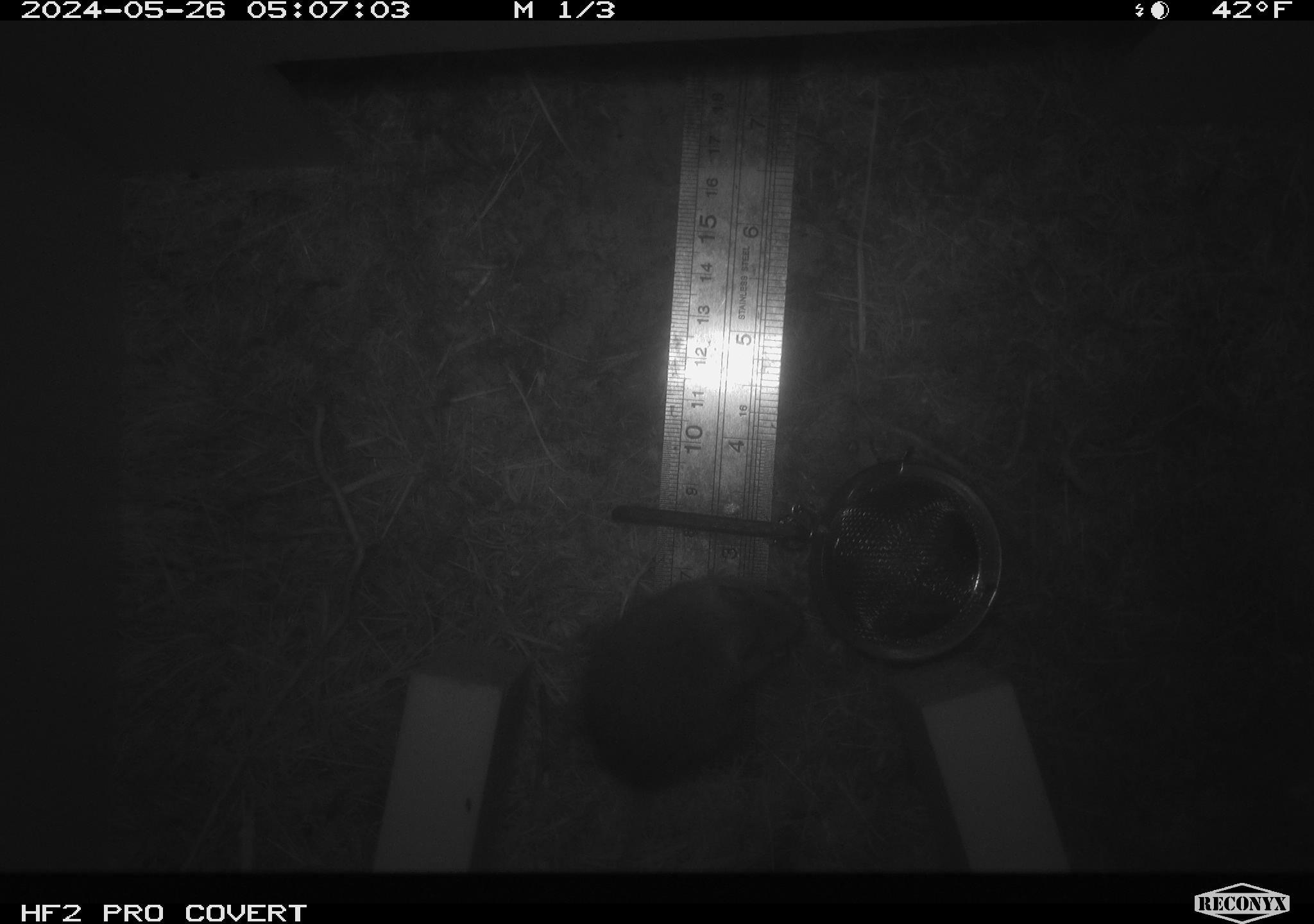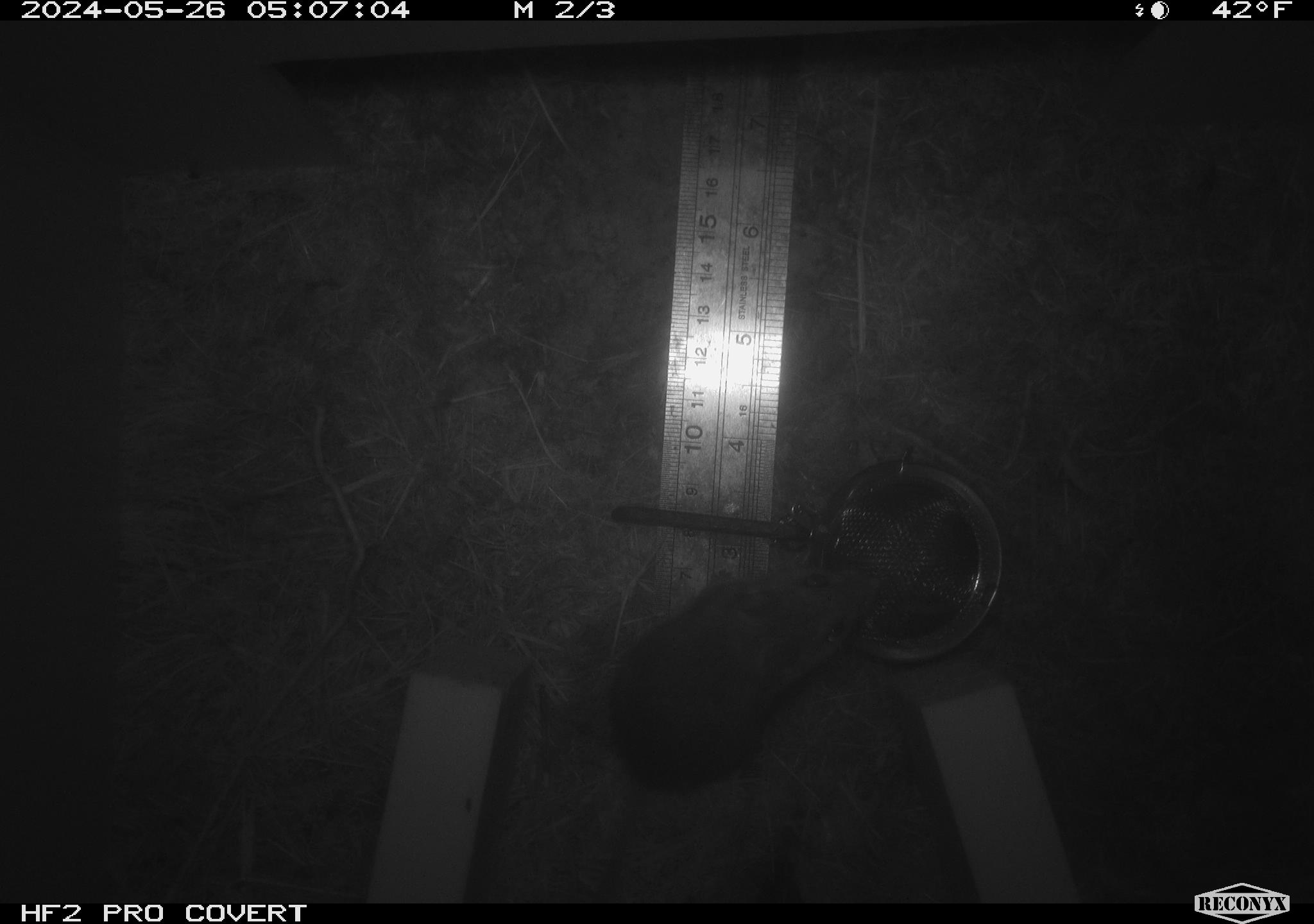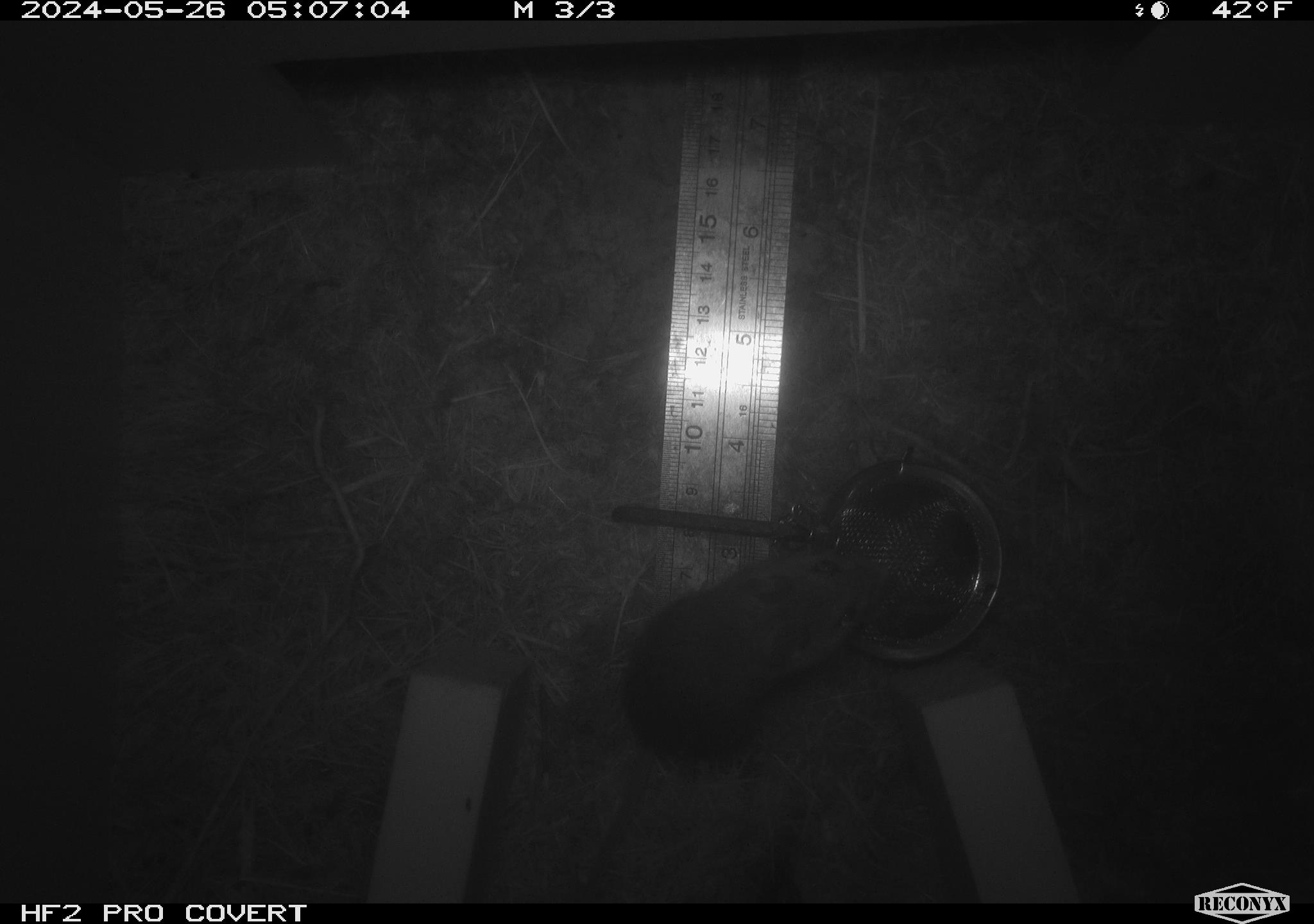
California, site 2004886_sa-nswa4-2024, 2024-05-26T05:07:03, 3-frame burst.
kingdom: Animalia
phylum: Chordata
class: Mammalia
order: Rodentia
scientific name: Rodentia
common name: rodent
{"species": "rodent (Rodentia)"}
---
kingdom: Animalia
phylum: Chordata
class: Mammalia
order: Rodentia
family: Cricetidae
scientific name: Arvicolinae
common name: voles, lemmings, and muskrats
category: arvicolinae subfamily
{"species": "arvicolinae subfamily (voles, lemmings, and muskrats) (Arvicolinae)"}